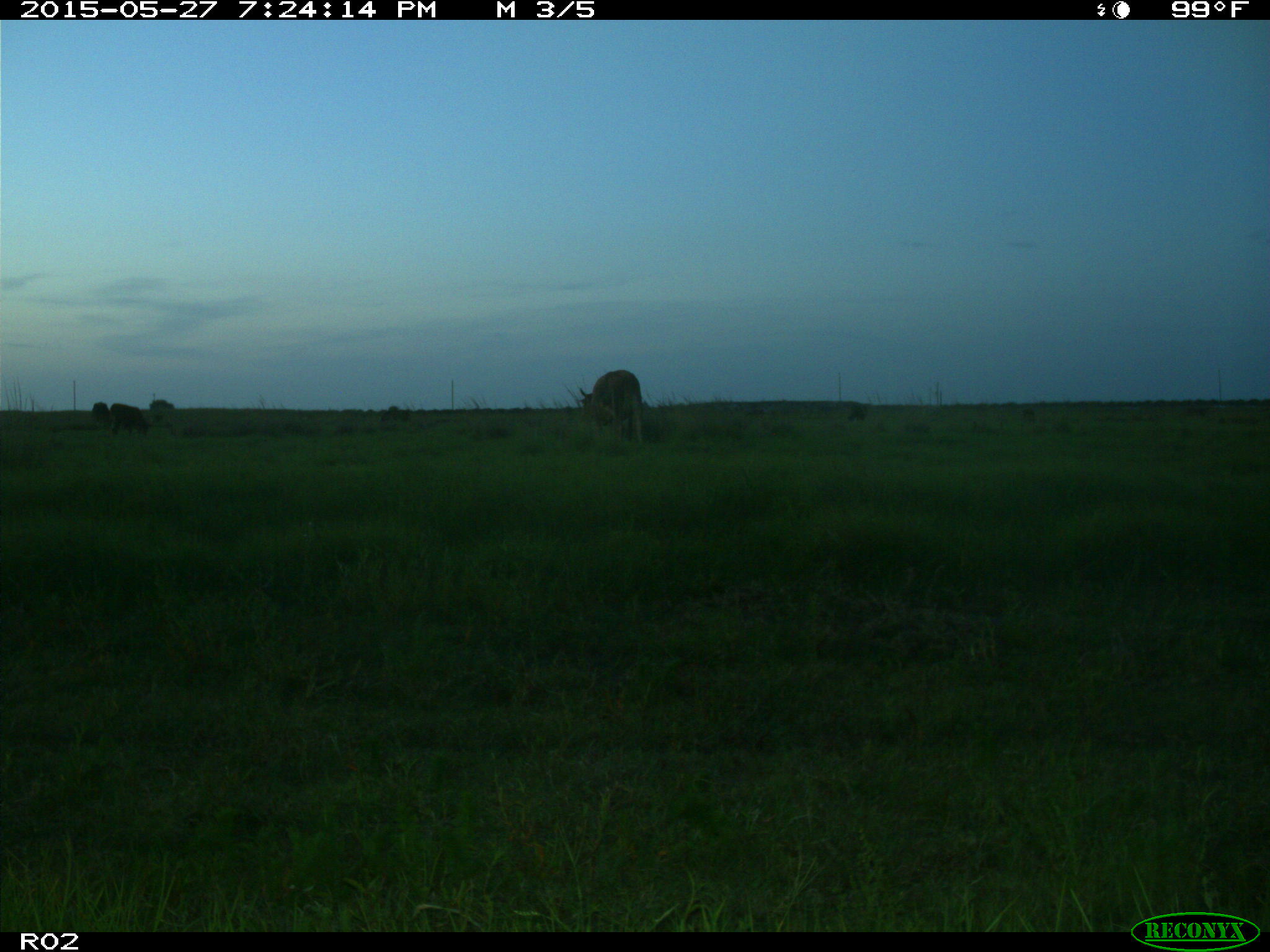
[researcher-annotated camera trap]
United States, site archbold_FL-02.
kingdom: Animalia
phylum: Chordata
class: Mammalia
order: Artiodactyla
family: Bovidae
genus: Bos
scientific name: Bos taurus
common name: domestic cow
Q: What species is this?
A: Bos taurus (domestic cow).